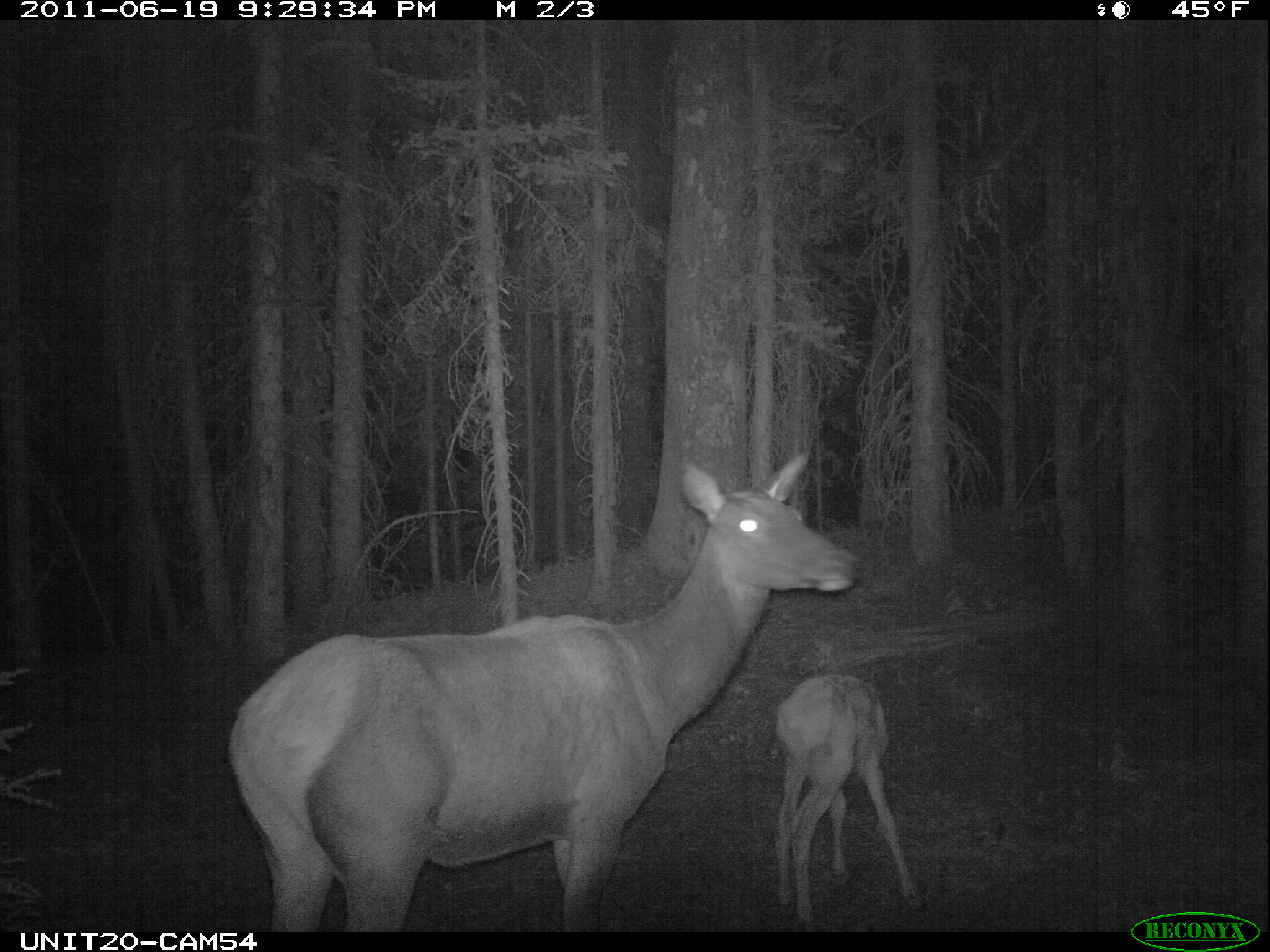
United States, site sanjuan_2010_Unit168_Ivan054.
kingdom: Animalia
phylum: Chordata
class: Mammalia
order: Artiodactyla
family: Cervidae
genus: Cervus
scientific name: Cervus elaphus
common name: red deer